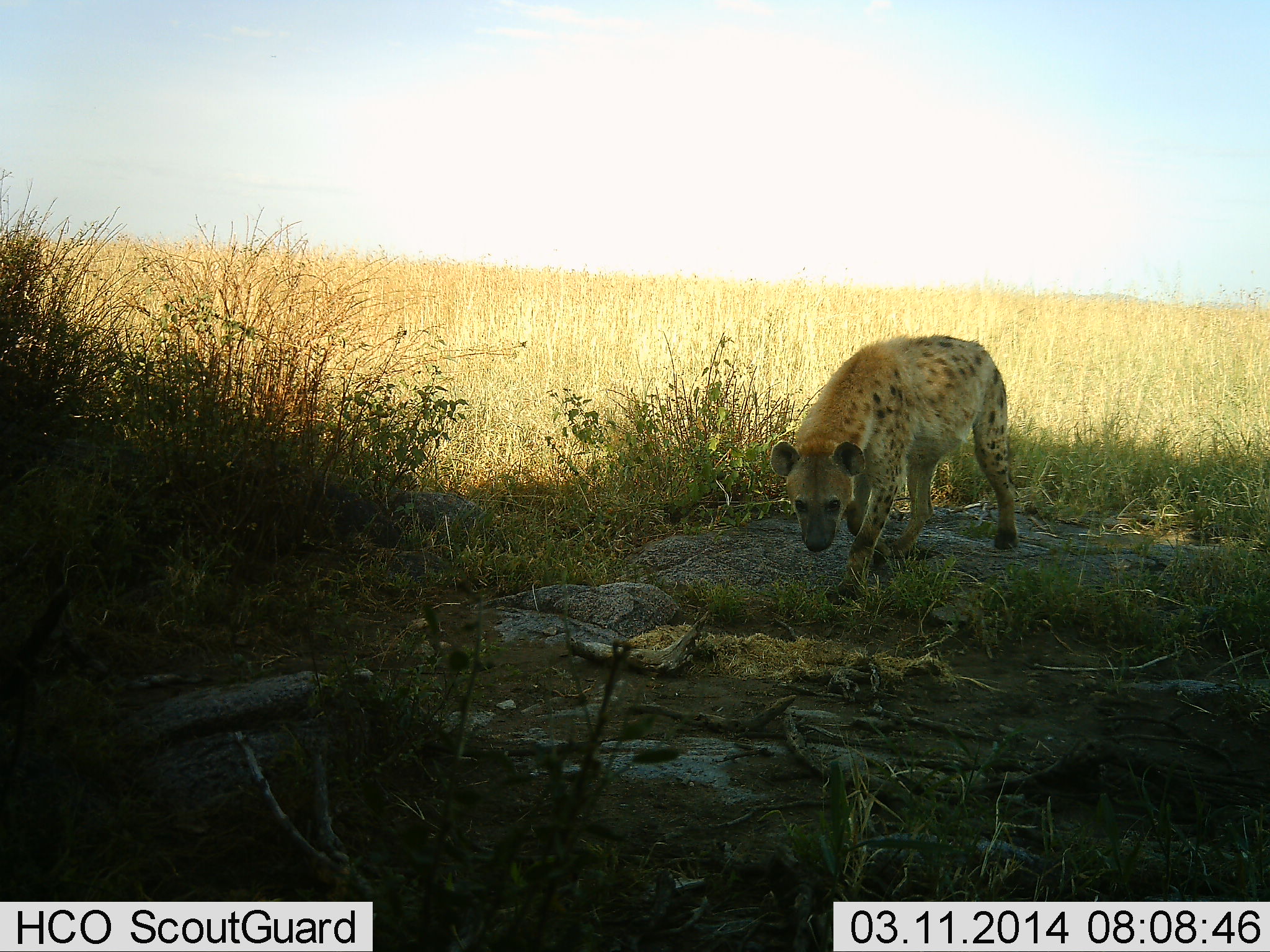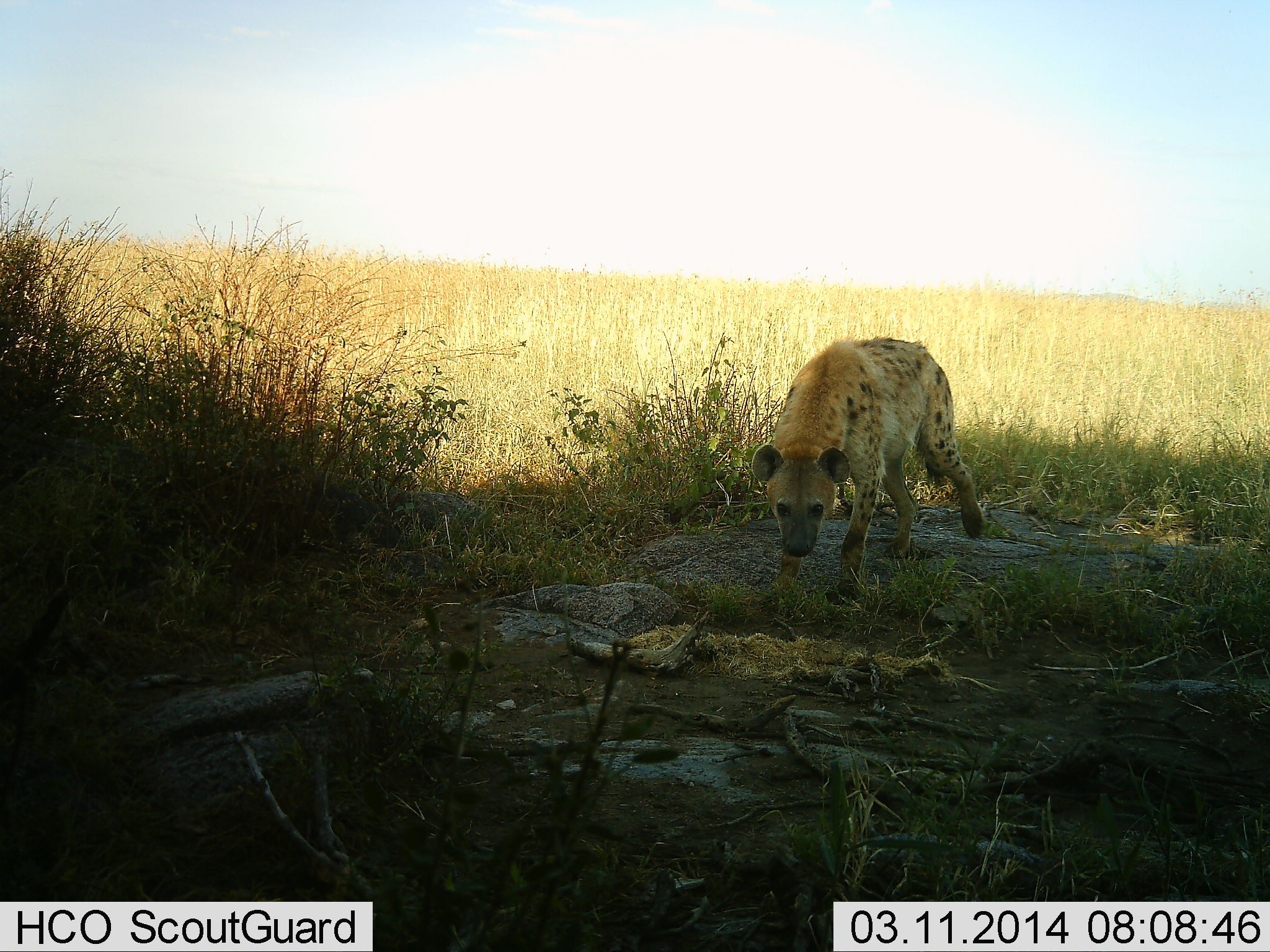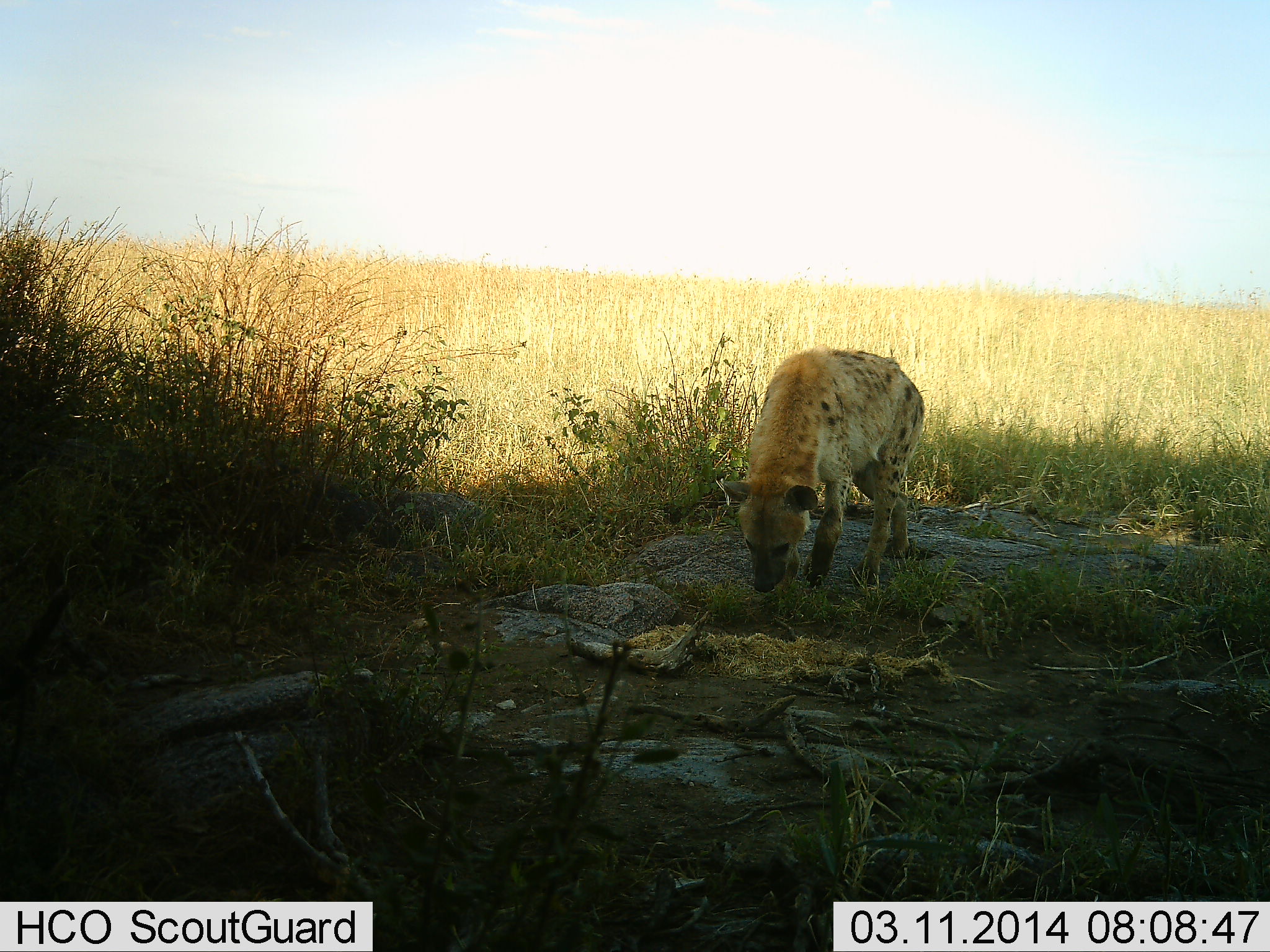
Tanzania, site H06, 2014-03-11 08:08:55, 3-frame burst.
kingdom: Animalia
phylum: Chordata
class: Mammalia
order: Carnivora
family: Hyaenidae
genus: Crocuta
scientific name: Crocuta crocuta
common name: spotted hyena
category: hyenaspotted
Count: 1.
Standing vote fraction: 30%.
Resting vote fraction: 0%.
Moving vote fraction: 80%.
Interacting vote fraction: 10%.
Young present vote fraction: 0%.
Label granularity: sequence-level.